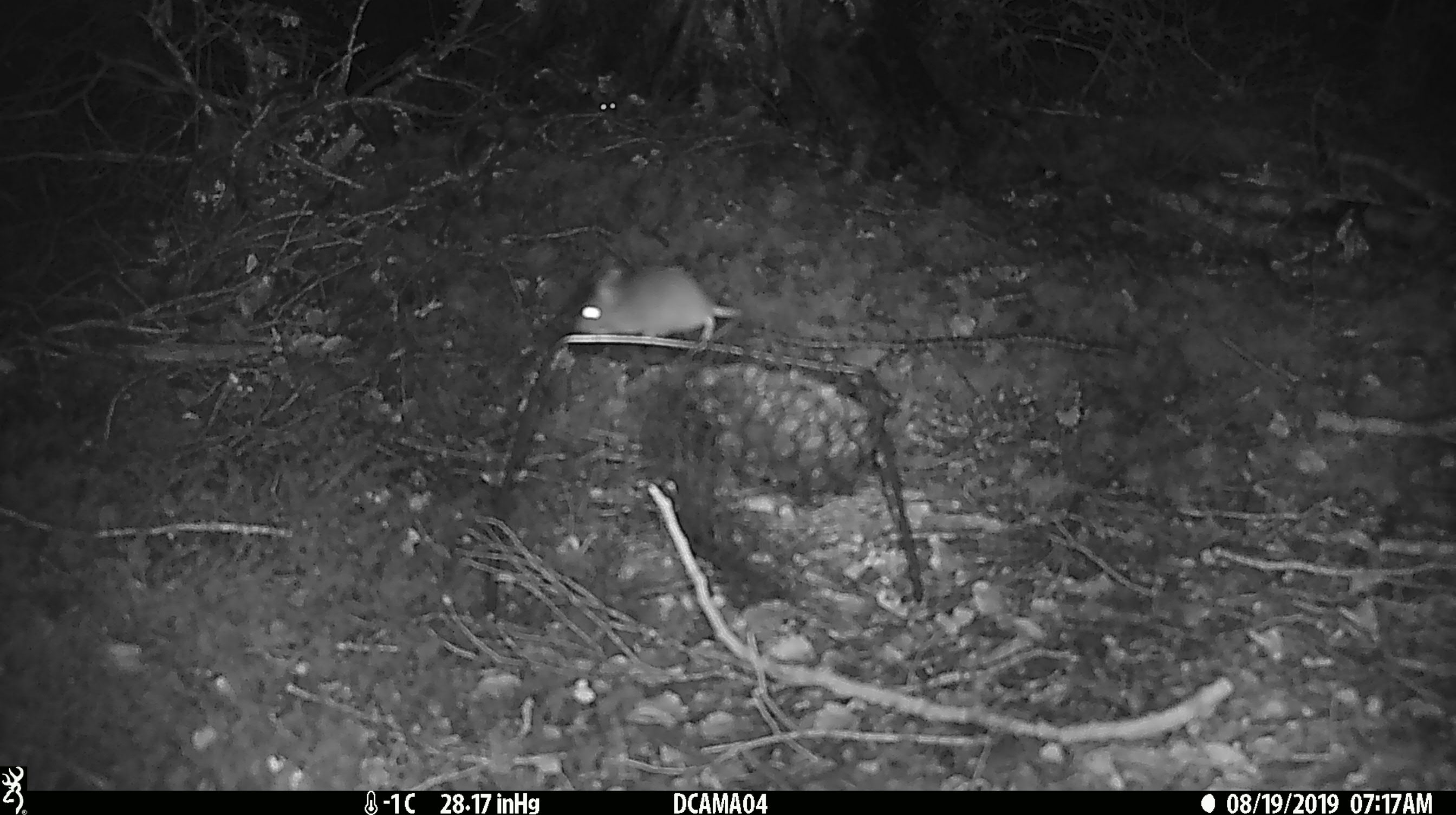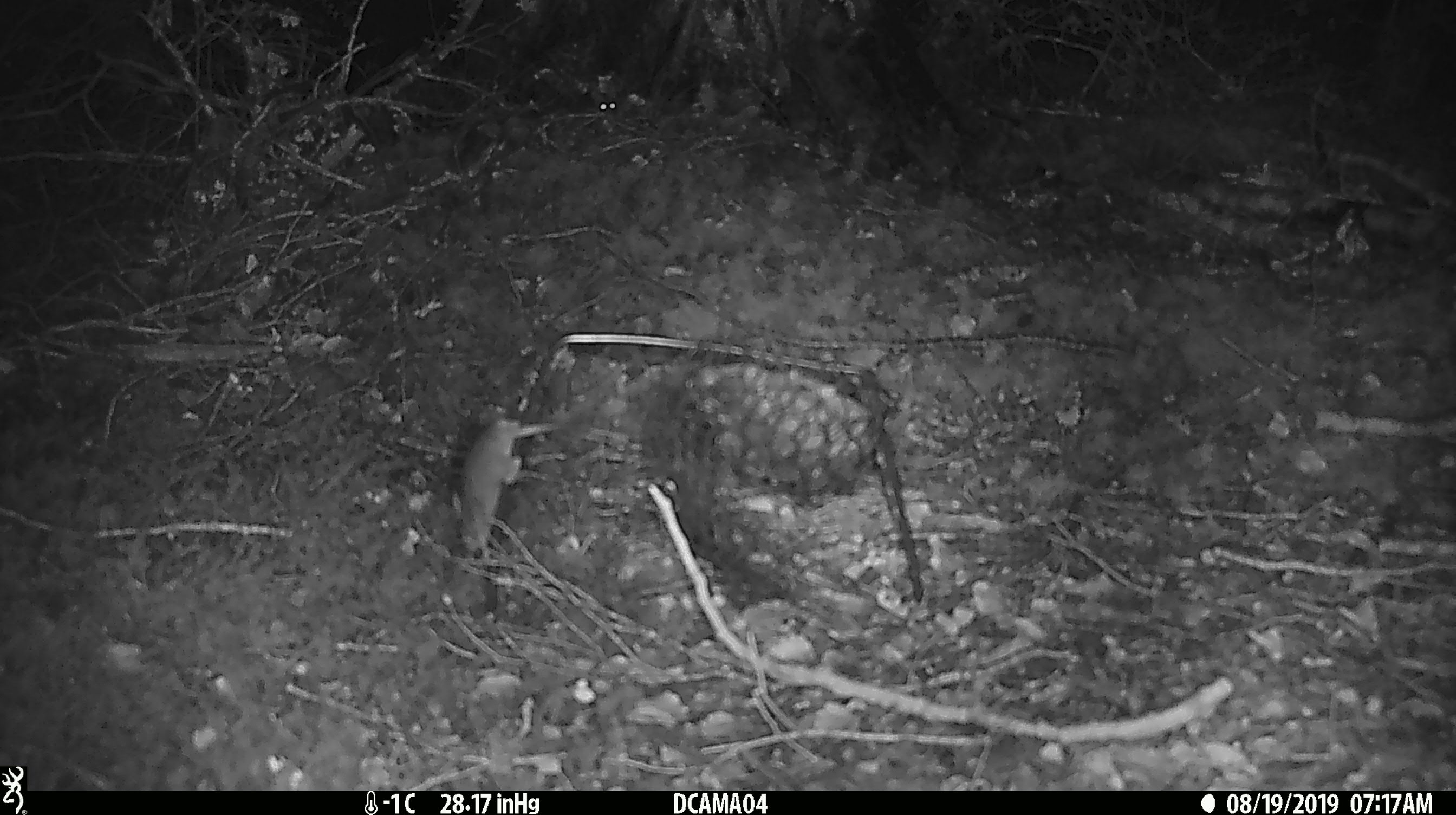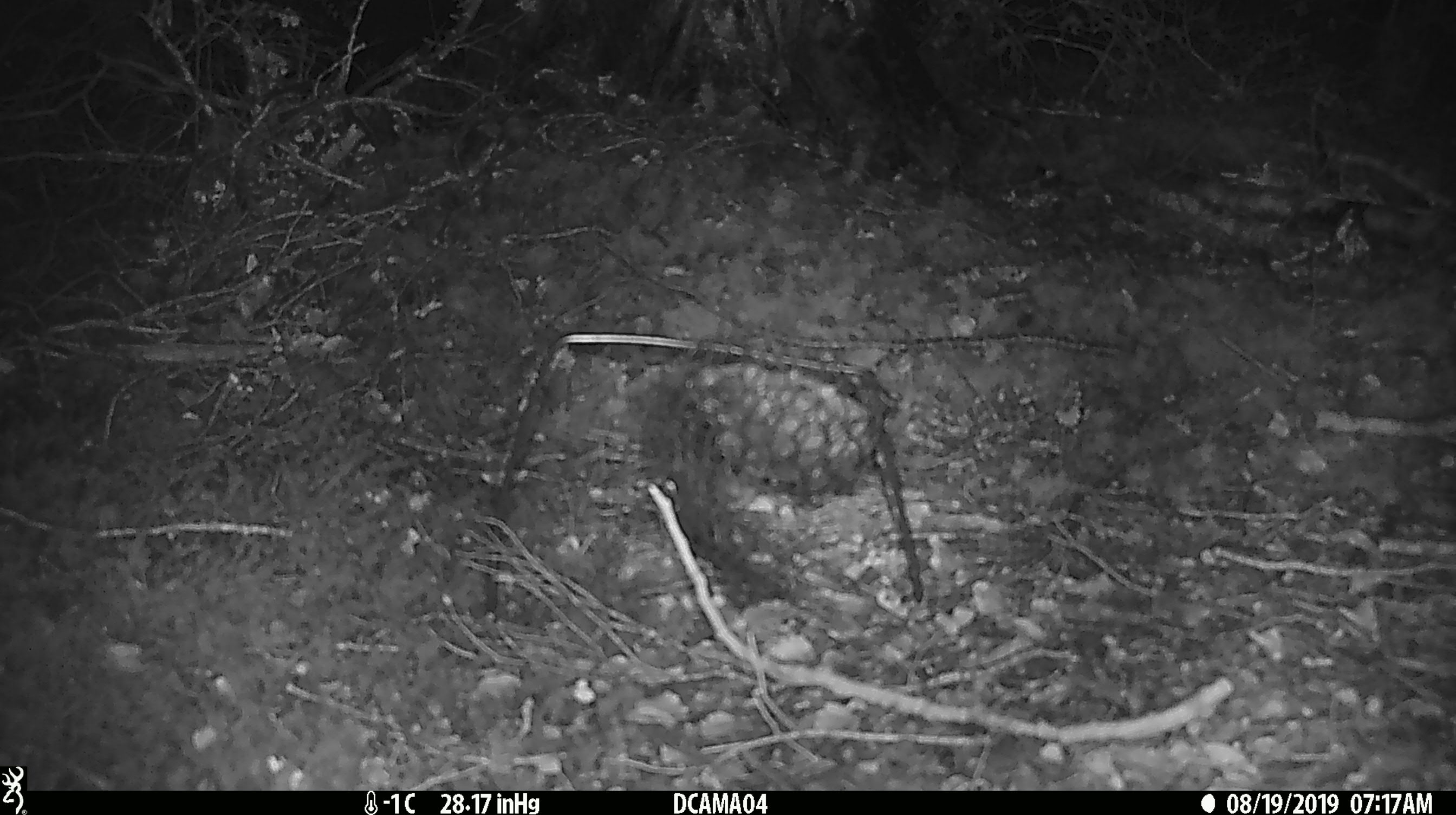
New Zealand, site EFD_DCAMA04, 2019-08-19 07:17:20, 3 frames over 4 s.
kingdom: Animalia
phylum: Chordata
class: Mammalia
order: Rodentia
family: Muridae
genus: Mus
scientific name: Mus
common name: mouse